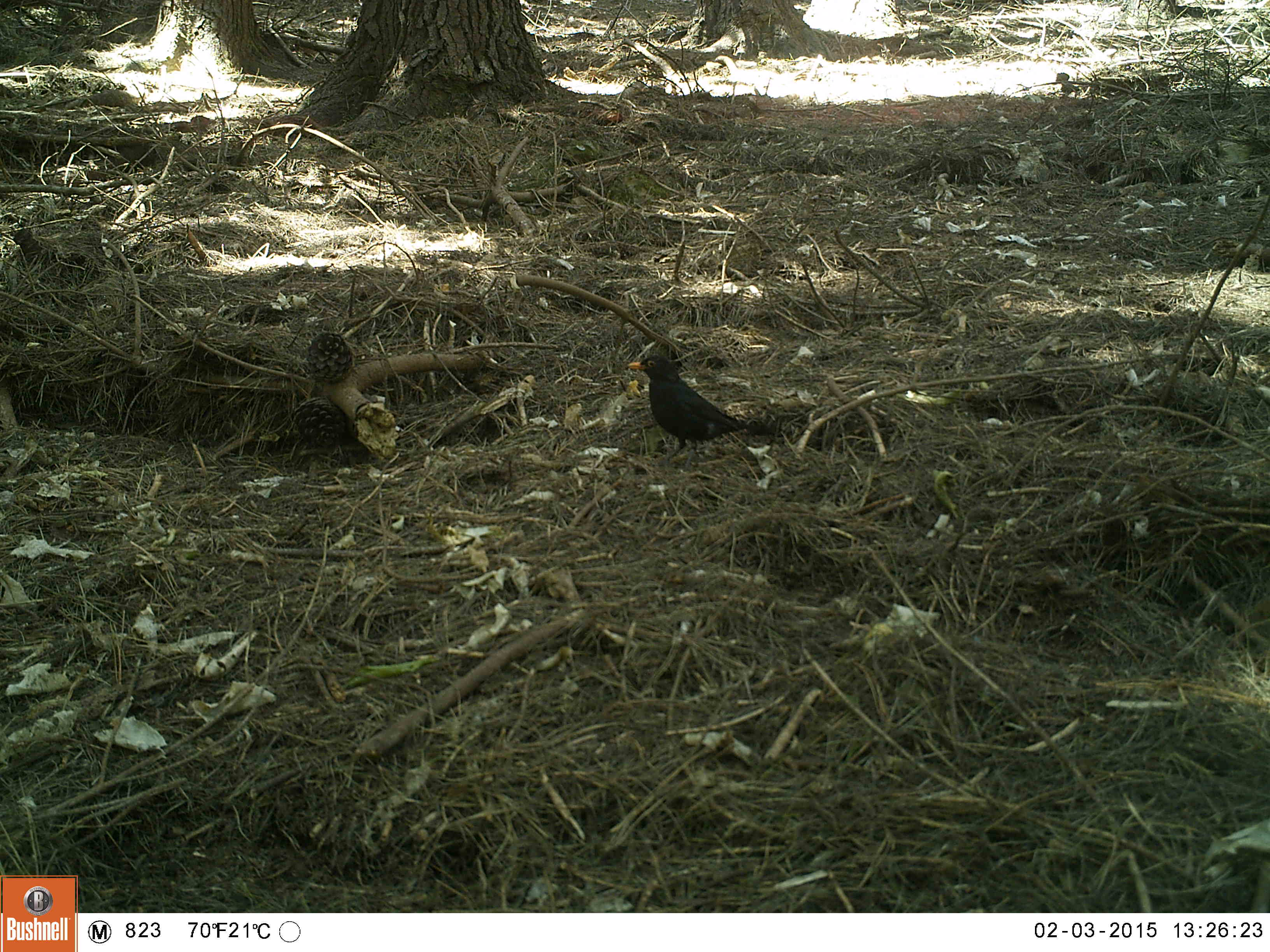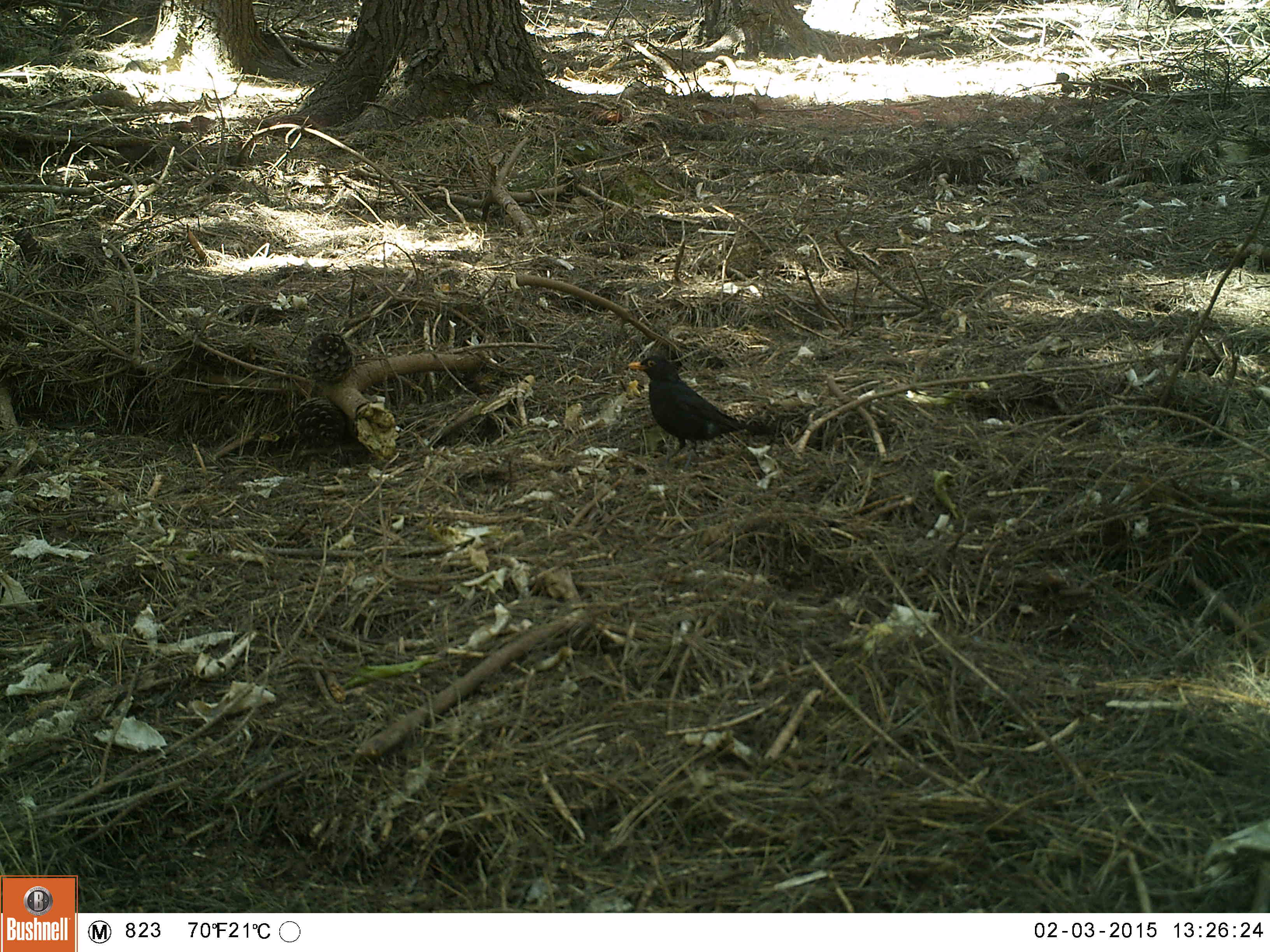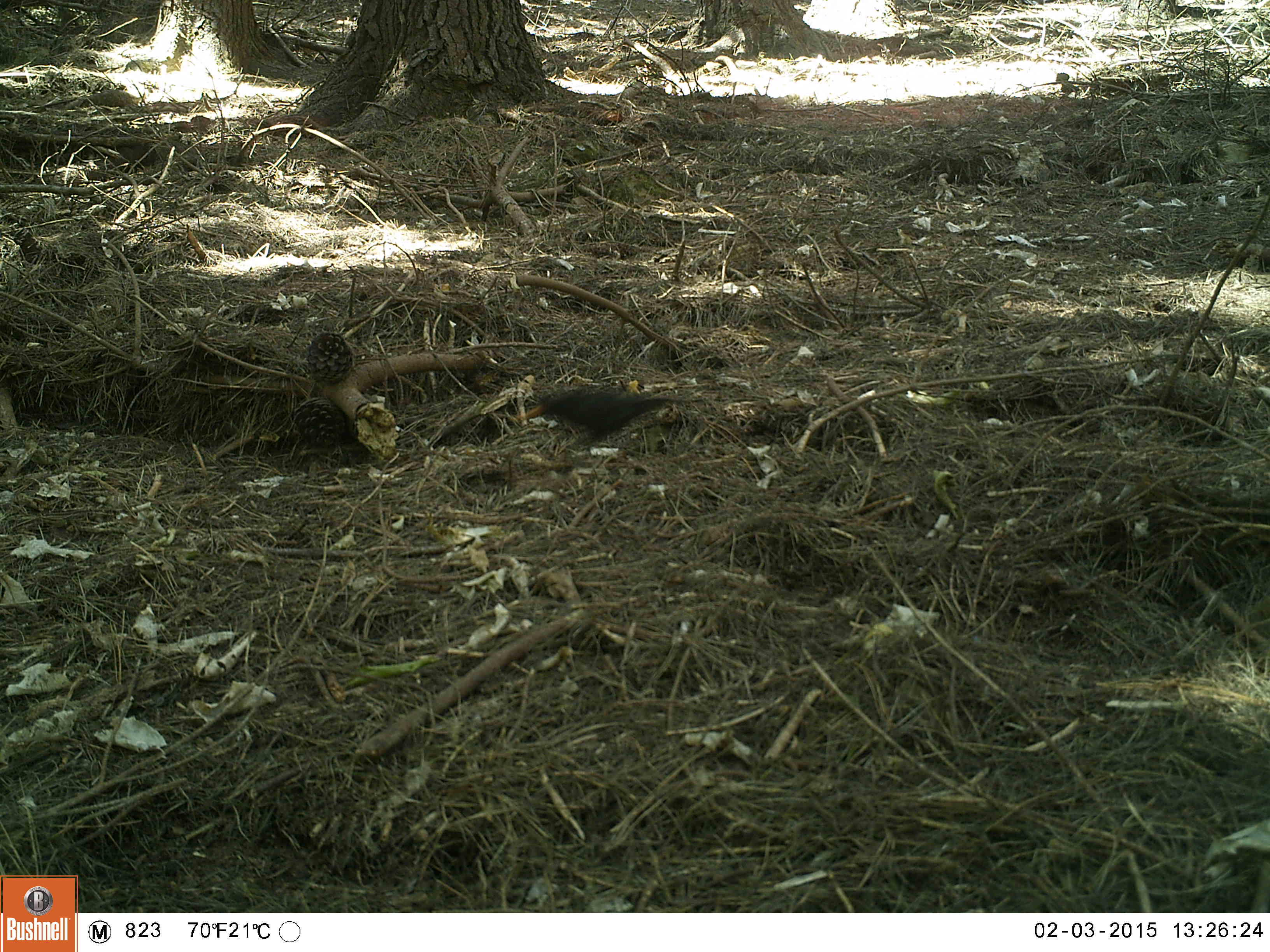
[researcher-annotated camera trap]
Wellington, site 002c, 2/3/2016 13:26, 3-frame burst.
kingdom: Animalia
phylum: Chordata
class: Aves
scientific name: Aves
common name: bird